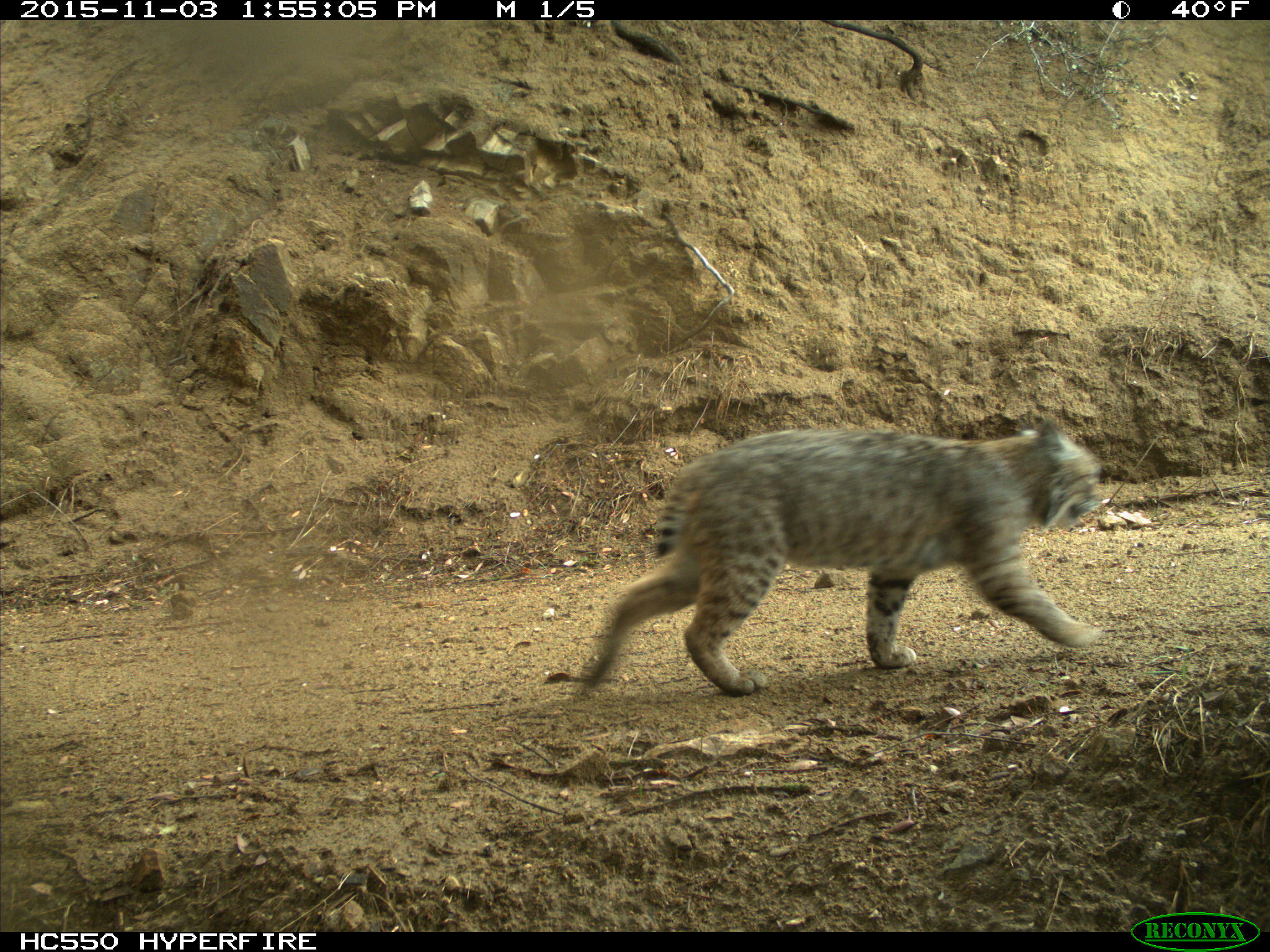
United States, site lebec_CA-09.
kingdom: Animalia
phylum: Chordata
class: Mammalia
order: Carnivora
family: Felidae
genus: Lynx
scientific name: Lynx rufus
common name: bobcat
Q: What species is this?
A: Lynx rufus (bobcat).